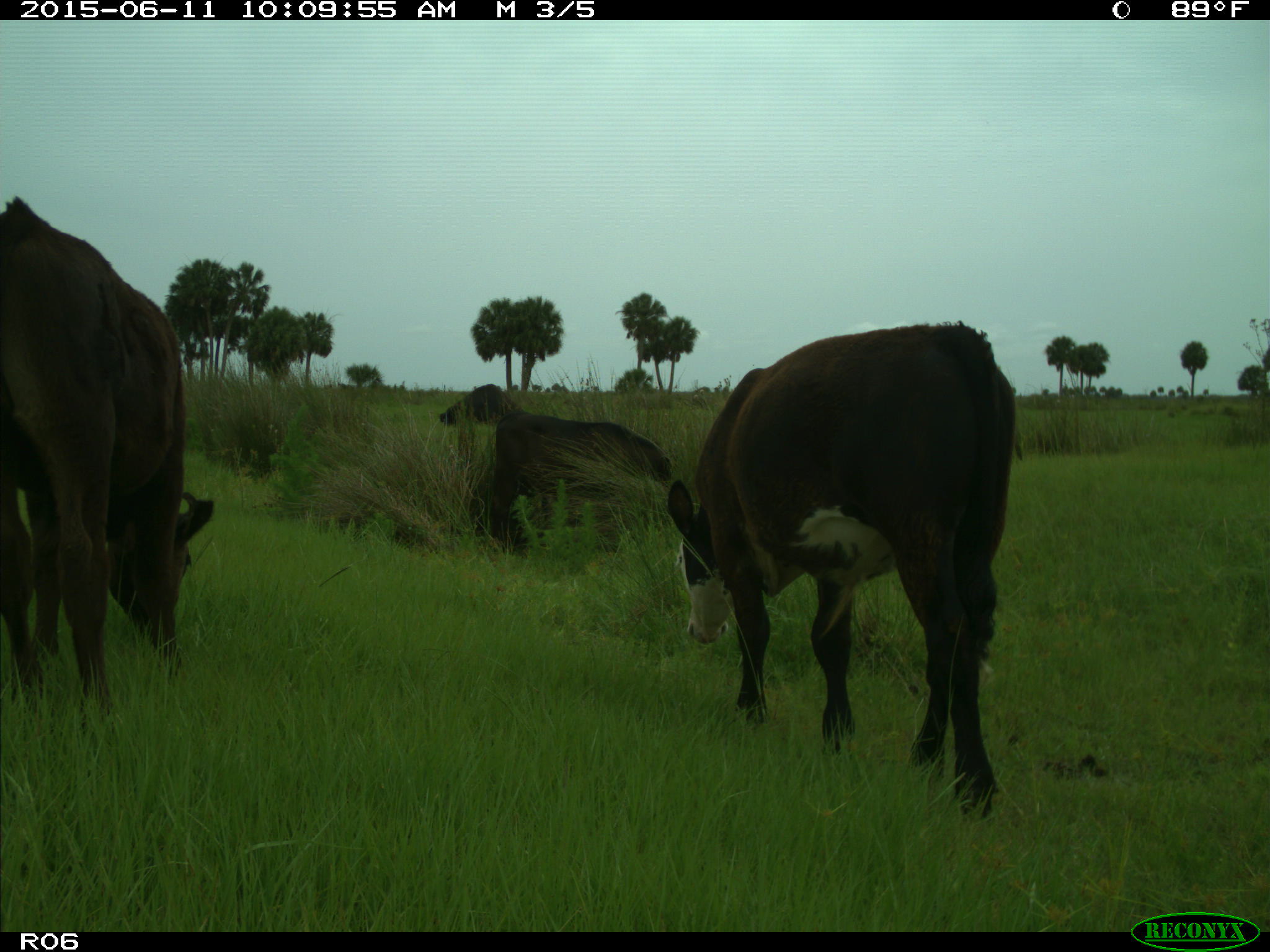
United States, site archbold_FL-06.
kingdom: Animalia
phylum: Chordata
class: Mammalia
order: Artiodactyla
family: Bovidae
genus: Bos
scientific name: Bos taurus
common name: domestic cow